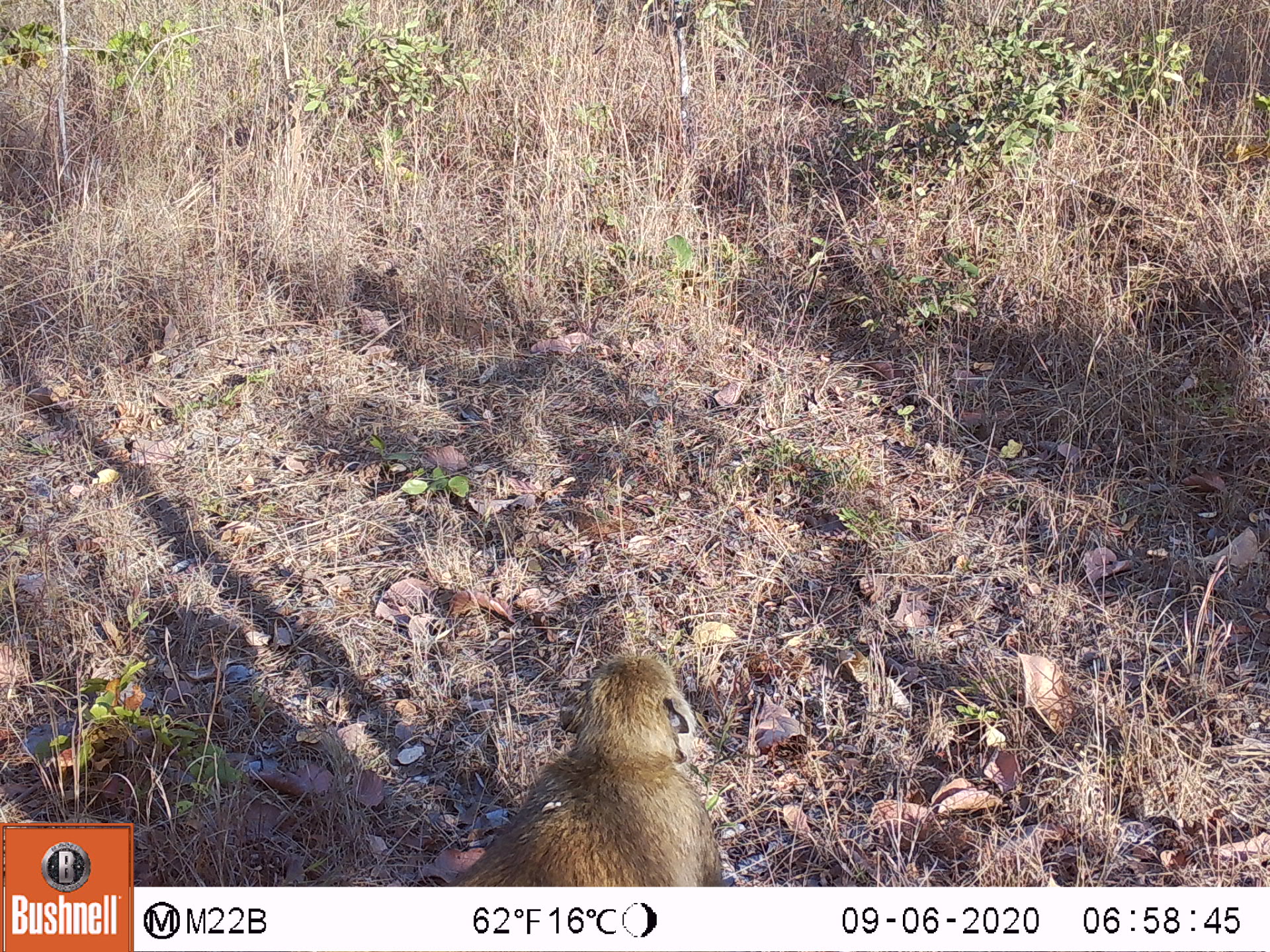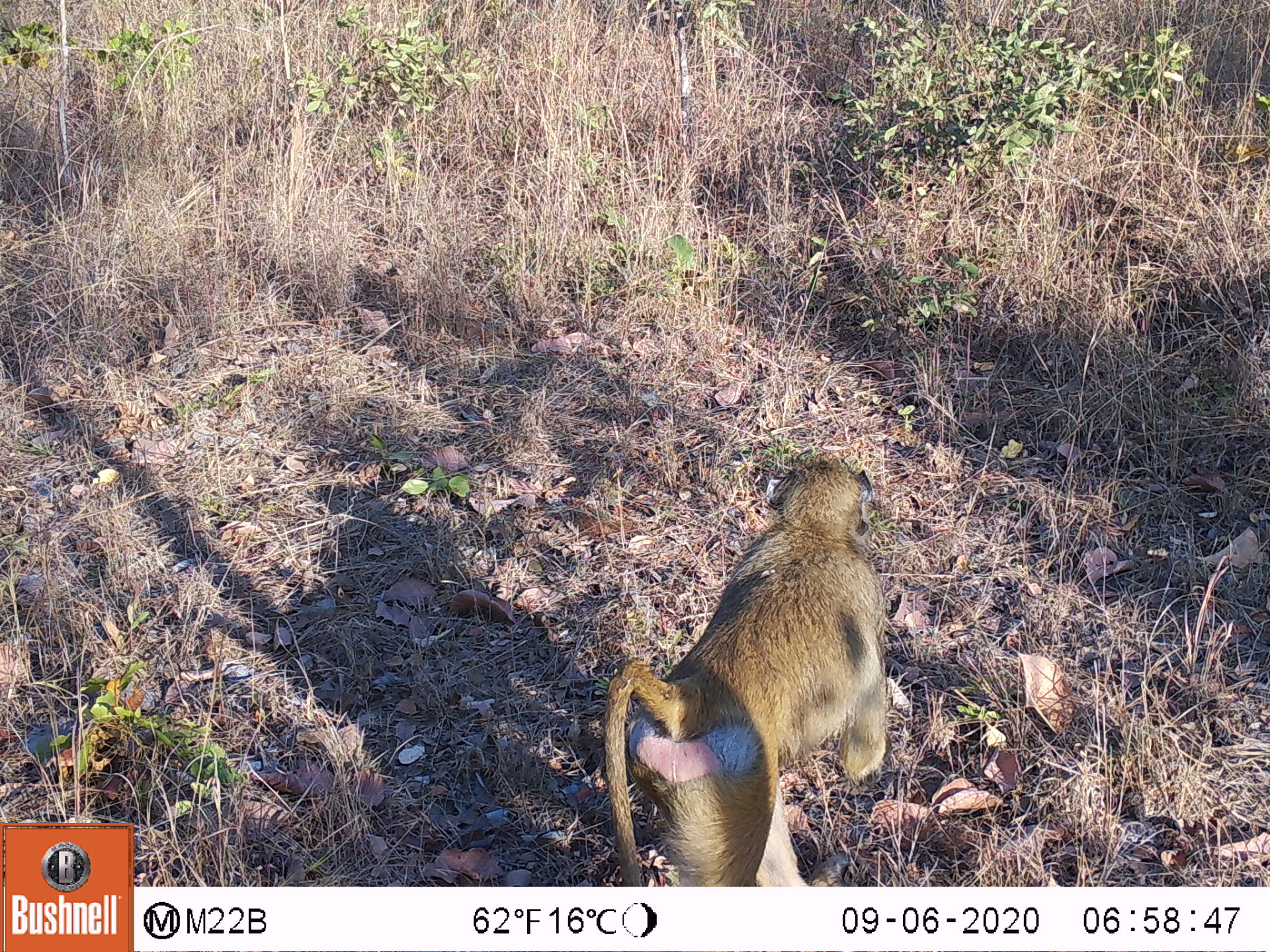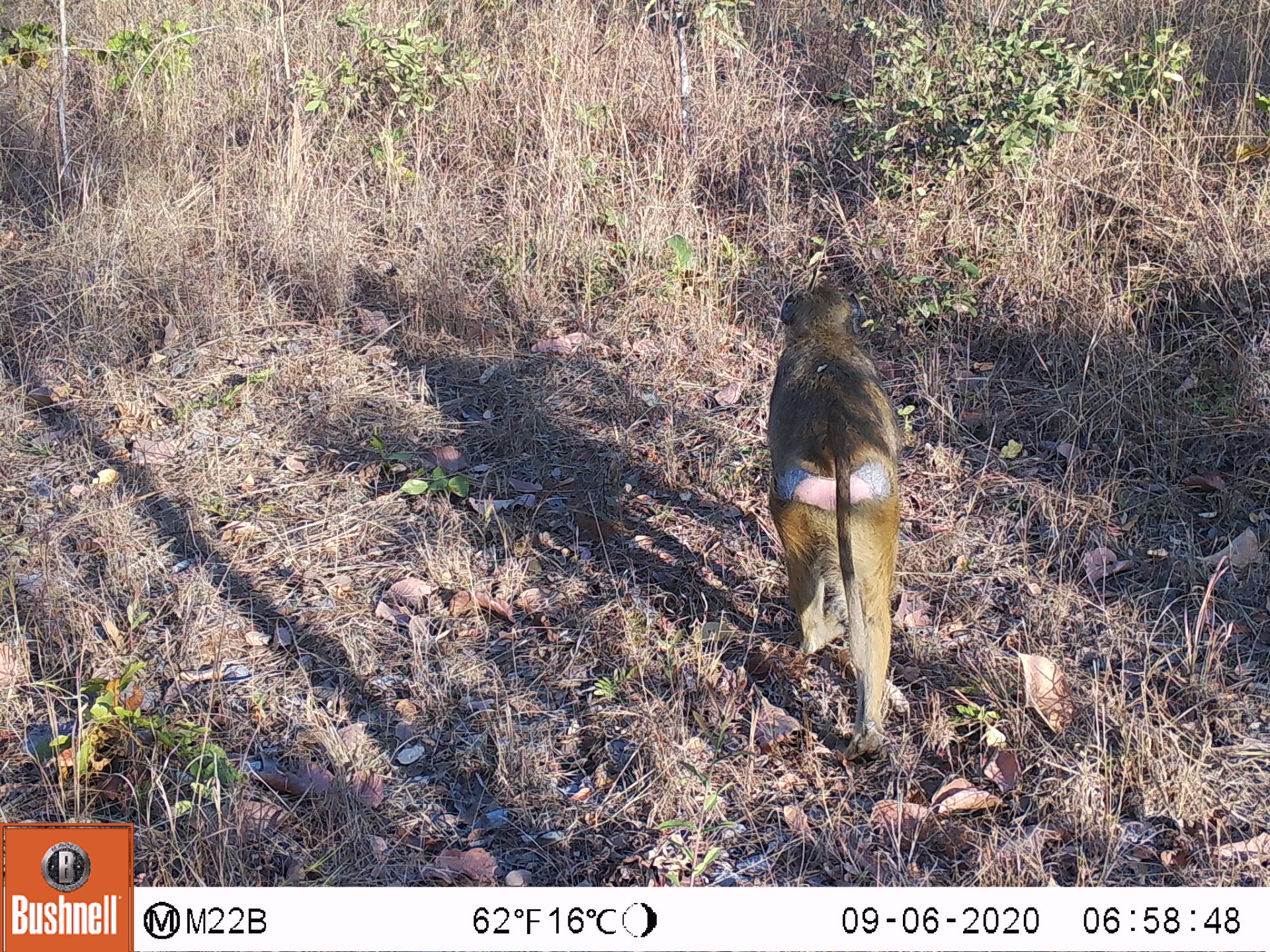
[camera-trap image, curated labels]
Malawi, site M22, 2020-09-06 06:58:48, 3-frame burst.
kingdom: Animalia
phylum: Chordata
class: Mammalia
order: Primates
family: Cercopithecidae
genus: Papio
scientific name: Papio cynocephalus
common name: yellow baboon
Yellow baboon (Papio cynocephalus), count 1.